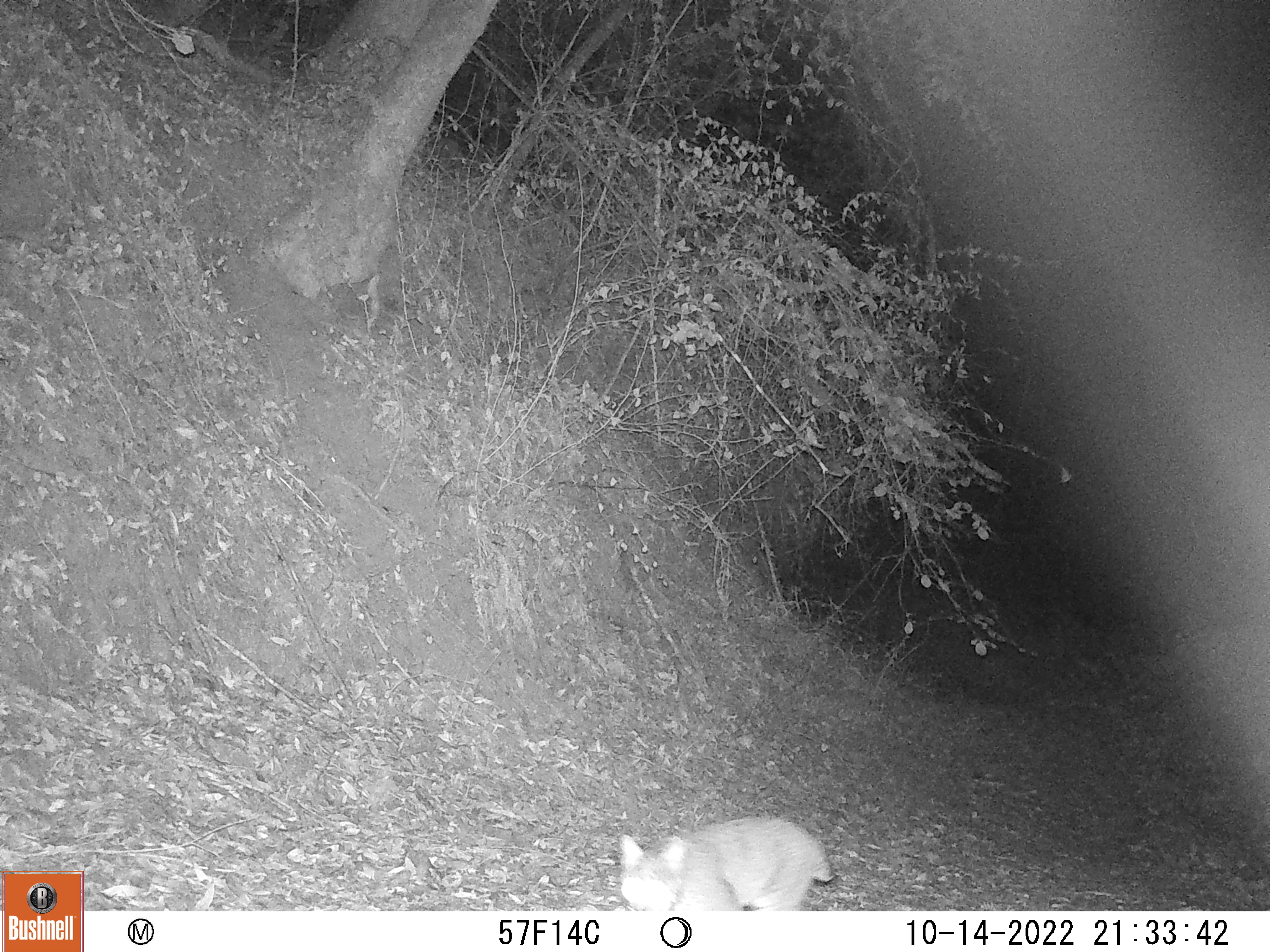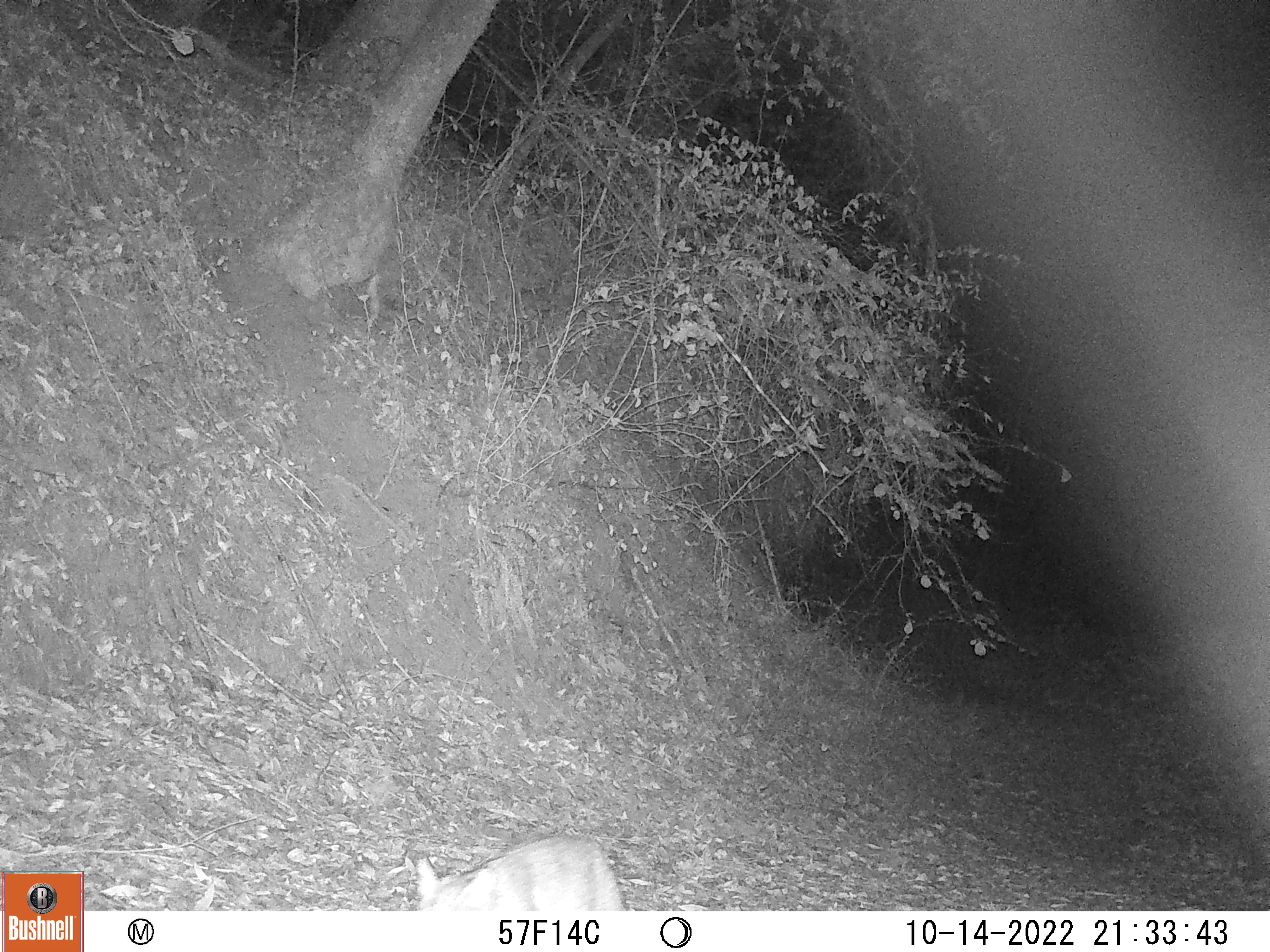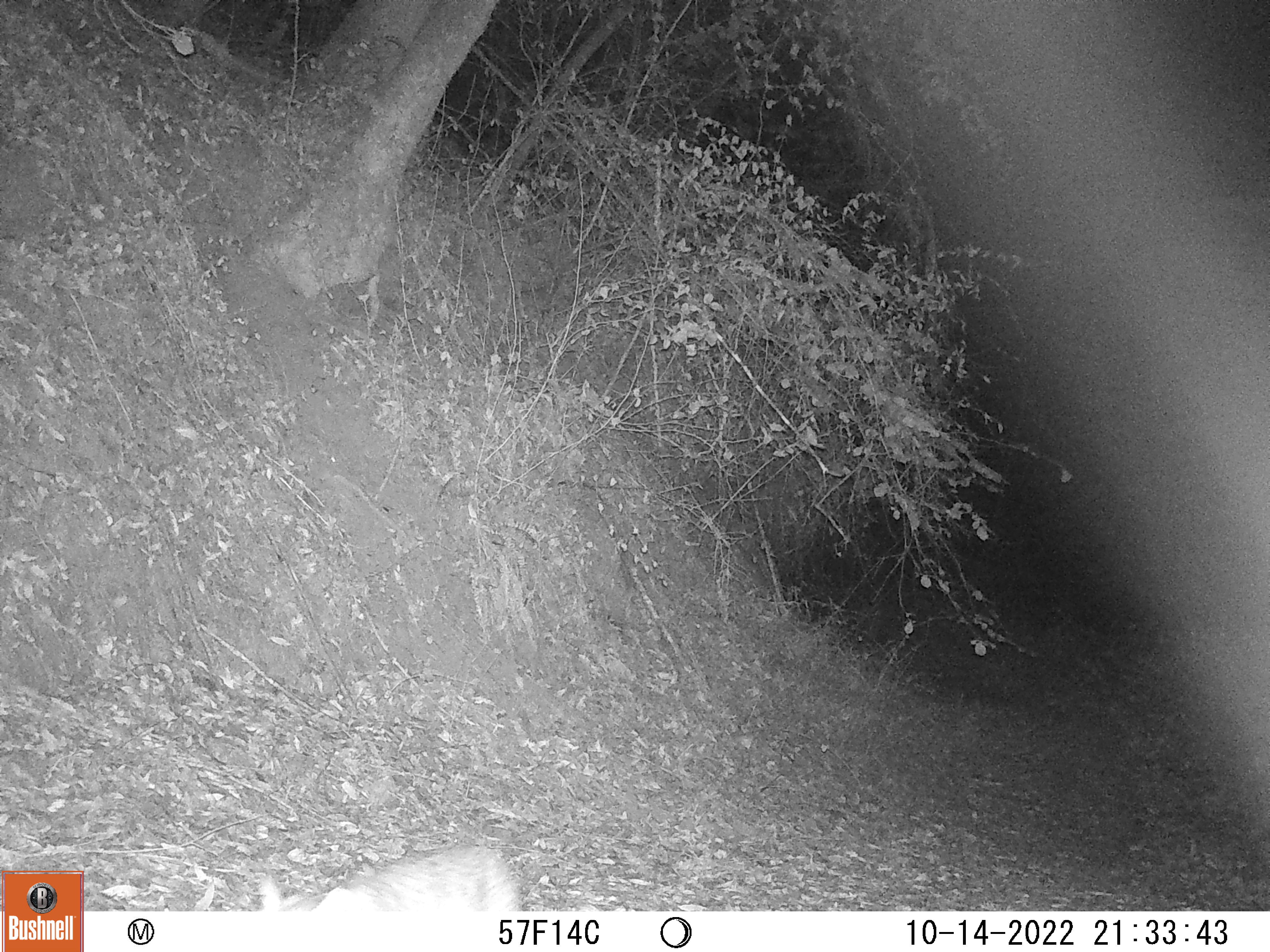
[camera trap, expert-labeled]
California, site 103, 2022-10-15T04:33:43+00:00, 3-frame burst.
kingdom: Animalia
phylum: Chordata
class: Mammalia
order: Carnivora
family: Felidae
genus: Lynx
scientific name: Lynx rufus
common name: bobcat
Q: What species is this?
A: Bobcat (Lynx rufus).